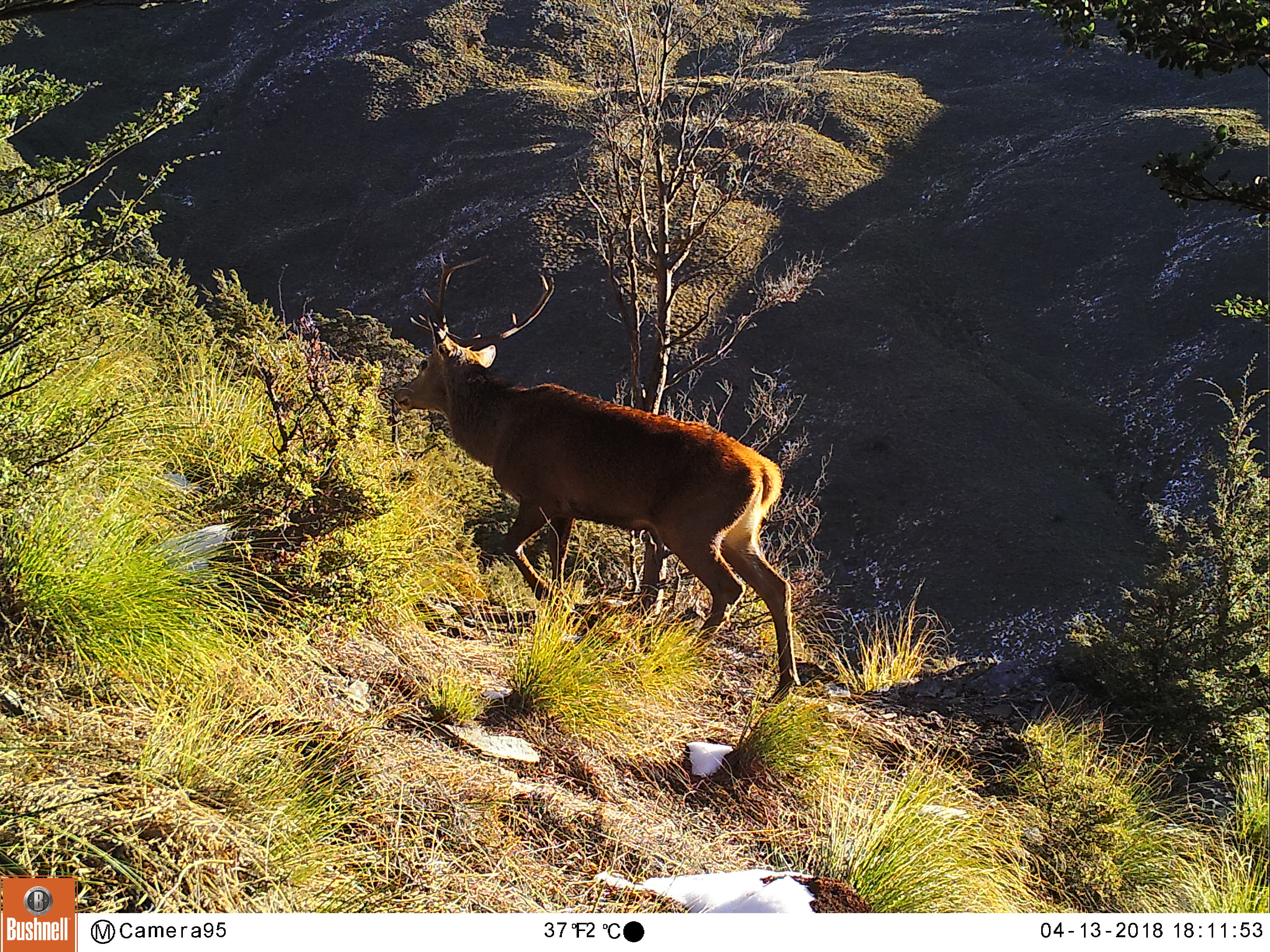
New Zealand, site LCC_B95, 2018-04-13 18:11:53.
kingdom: Animalia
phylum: Chordata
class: Mammalia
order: Artiodactyla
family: Cervidae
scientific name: Cervidae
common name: deer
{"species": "deer (Cervidae)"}